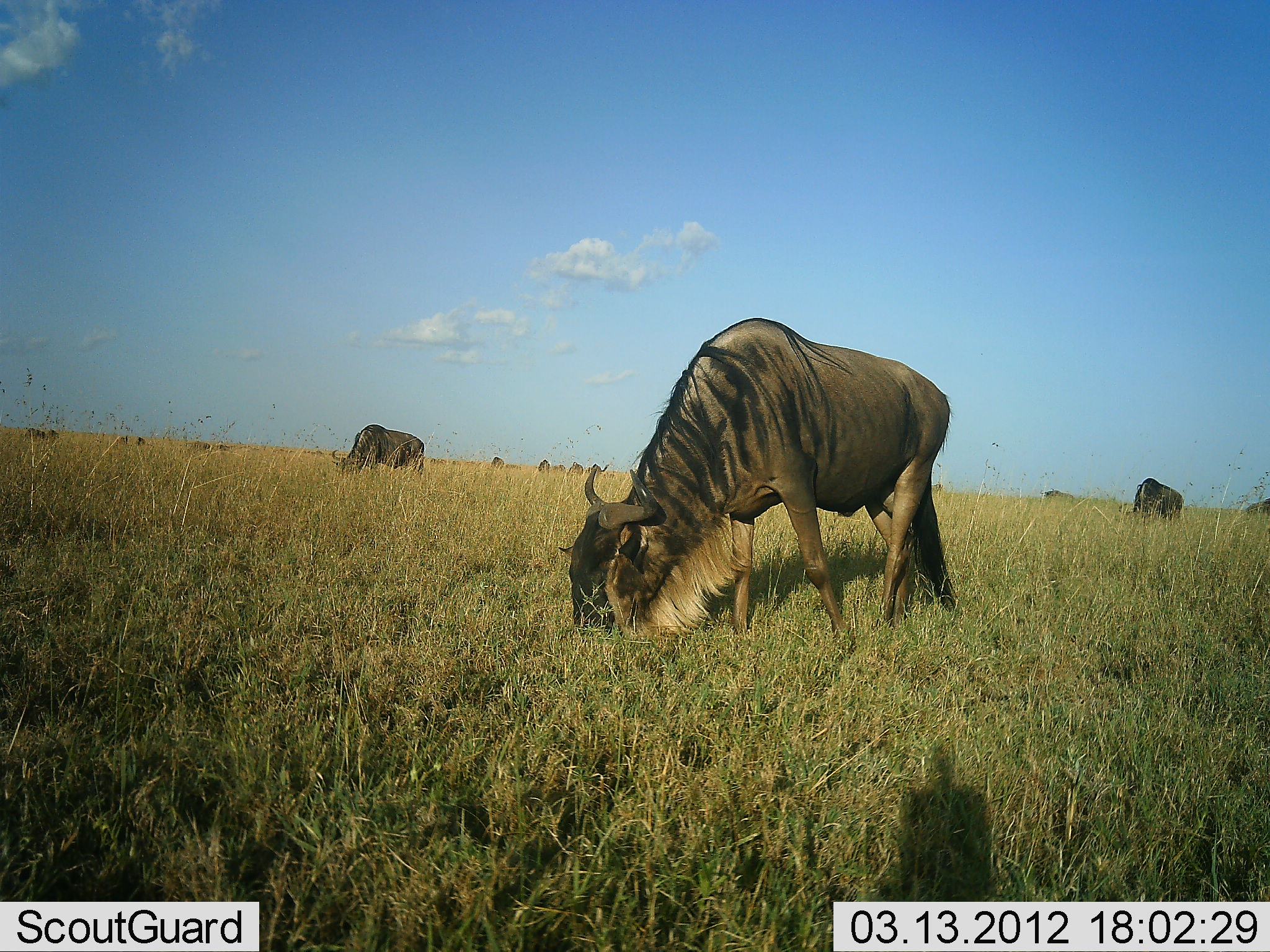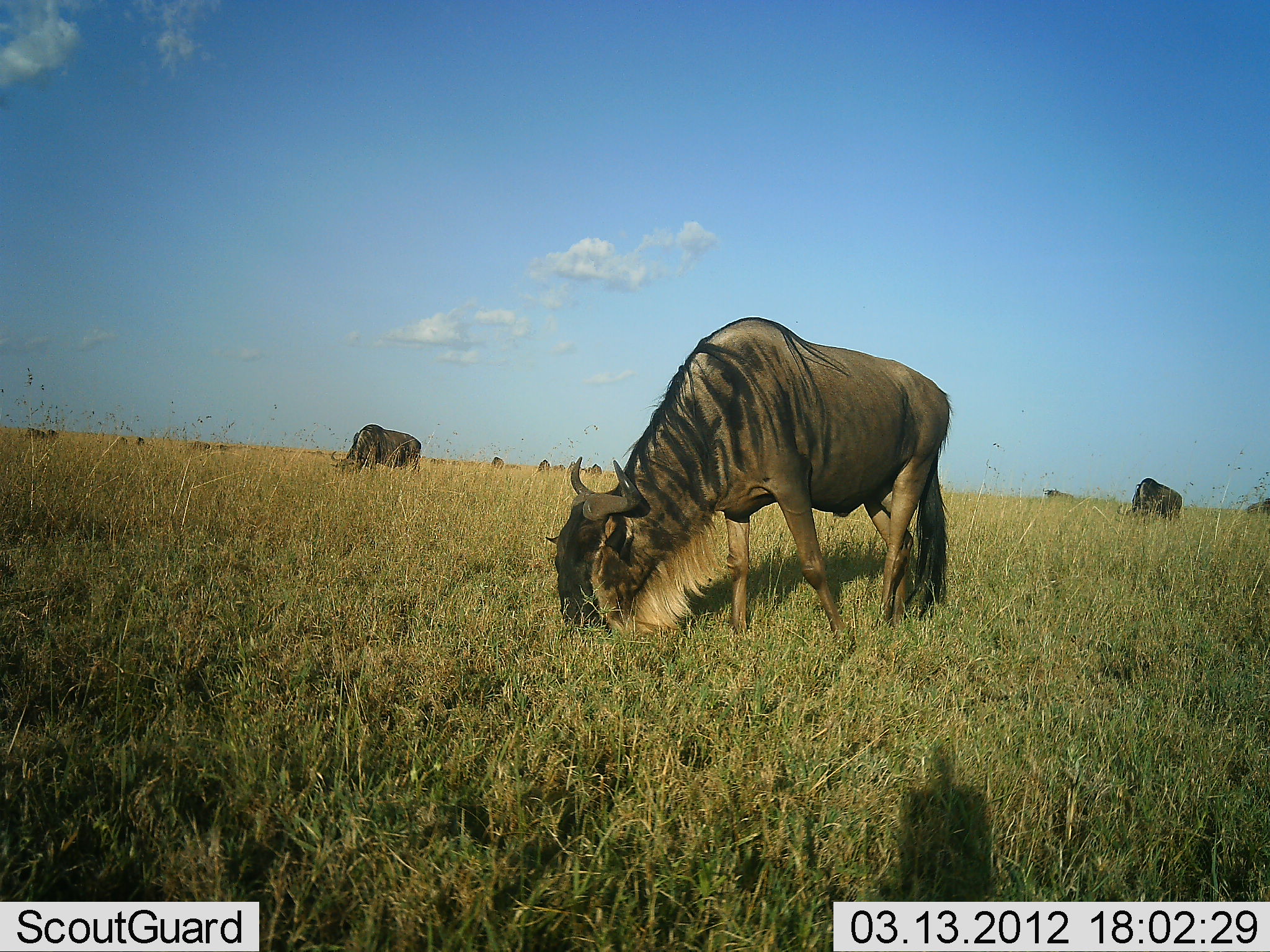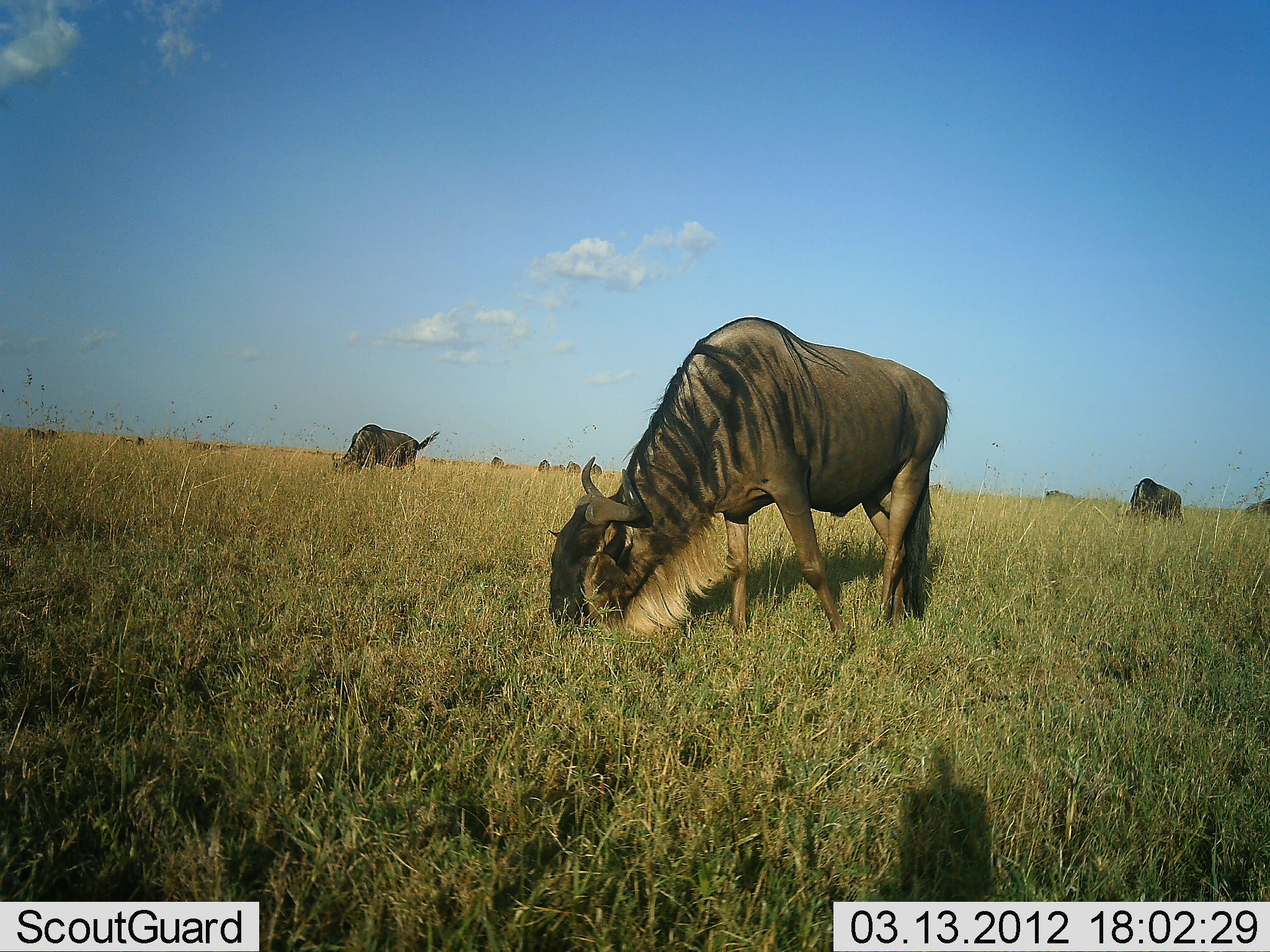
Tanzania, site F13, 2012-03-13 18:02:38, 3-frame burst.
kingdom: Animalia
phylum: Chordata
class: Mammalia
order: Artiodactyla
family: Bovidae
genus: Connochaetes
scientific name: Connochaetes taurinus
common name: blue wildebeest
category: wildebeest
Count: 11-50.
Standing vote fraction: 27%.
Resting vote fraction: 0%.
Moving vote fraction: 7%.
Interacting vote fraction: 0%.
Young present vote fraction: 0%.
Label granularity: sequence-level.